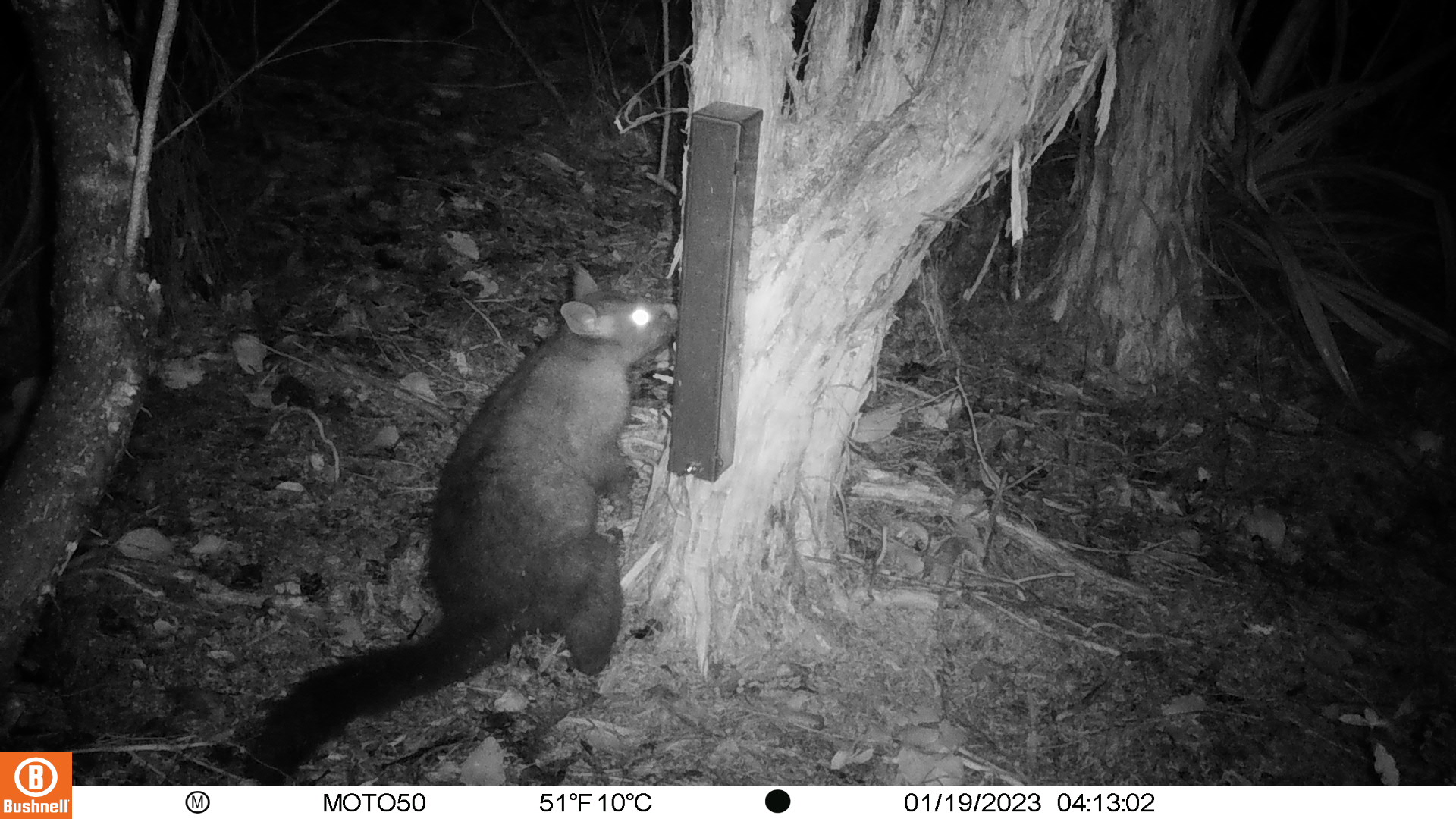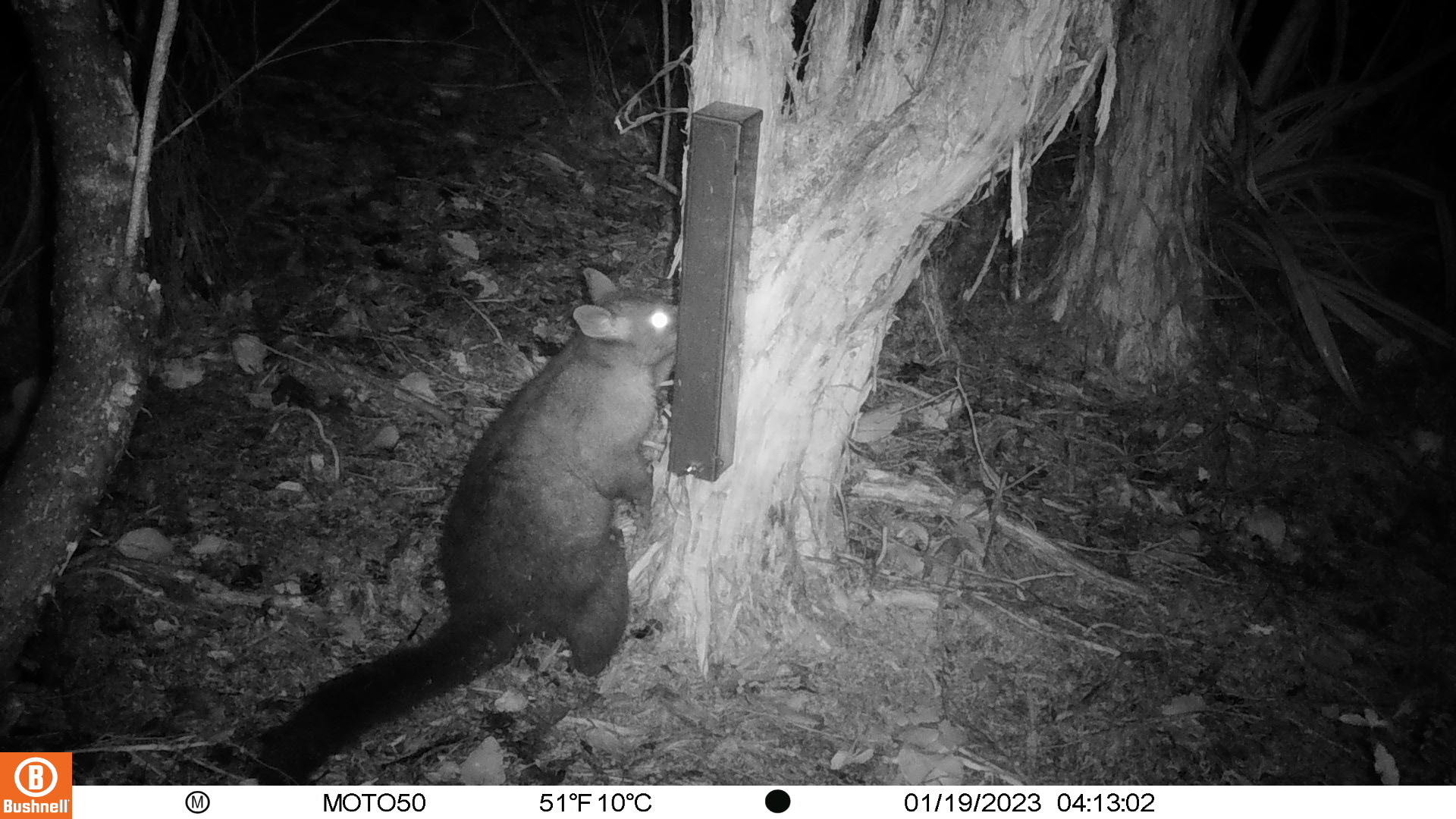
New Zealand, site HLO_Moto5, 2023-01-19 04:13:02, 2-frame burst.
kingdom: Animalia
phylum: Chordata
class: Mammalia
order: Diprotodontia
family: Phalangeridae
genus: Trichosurus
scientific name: Trichosurus vulpecula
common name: common brushtail possum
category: possum